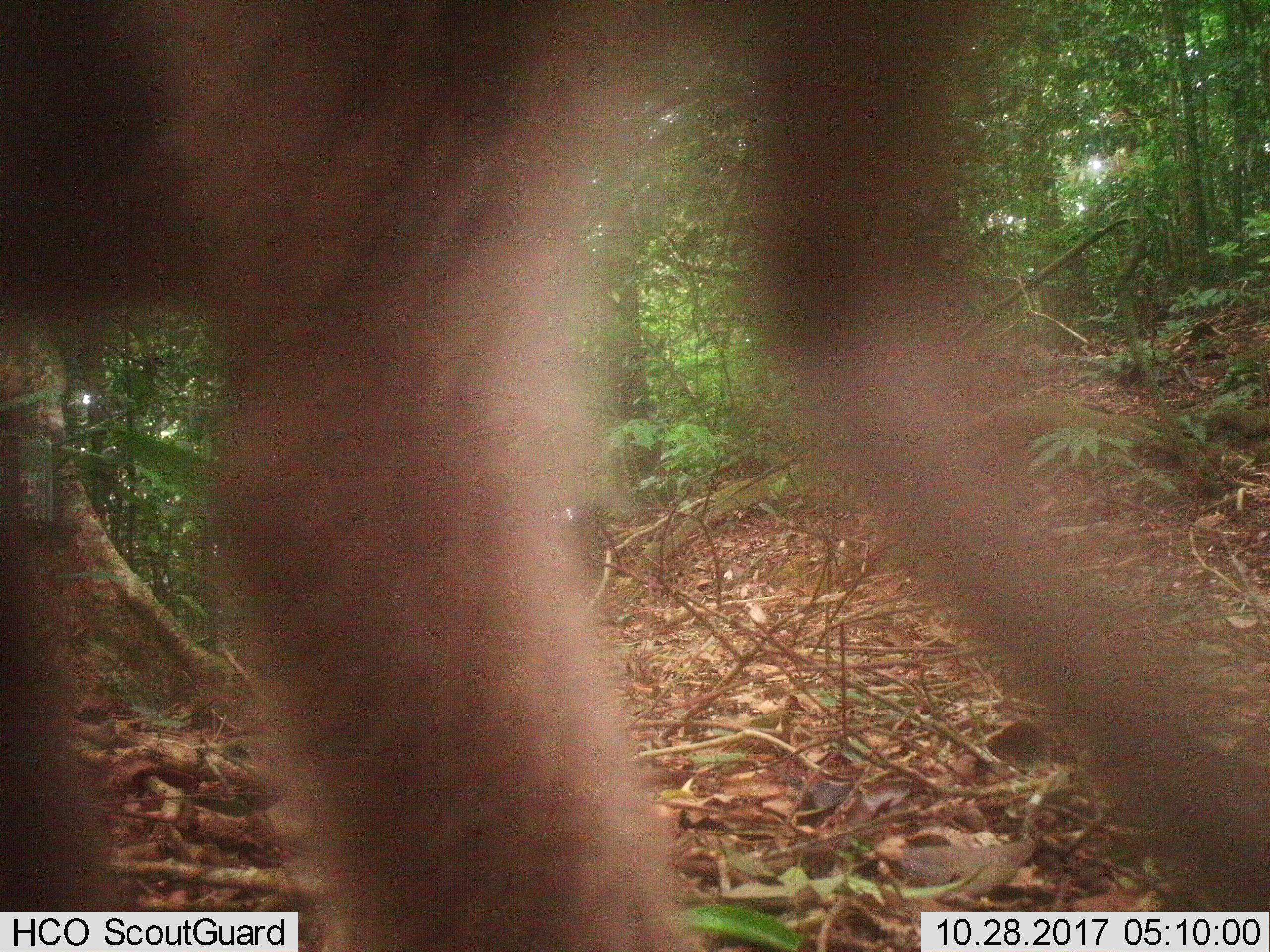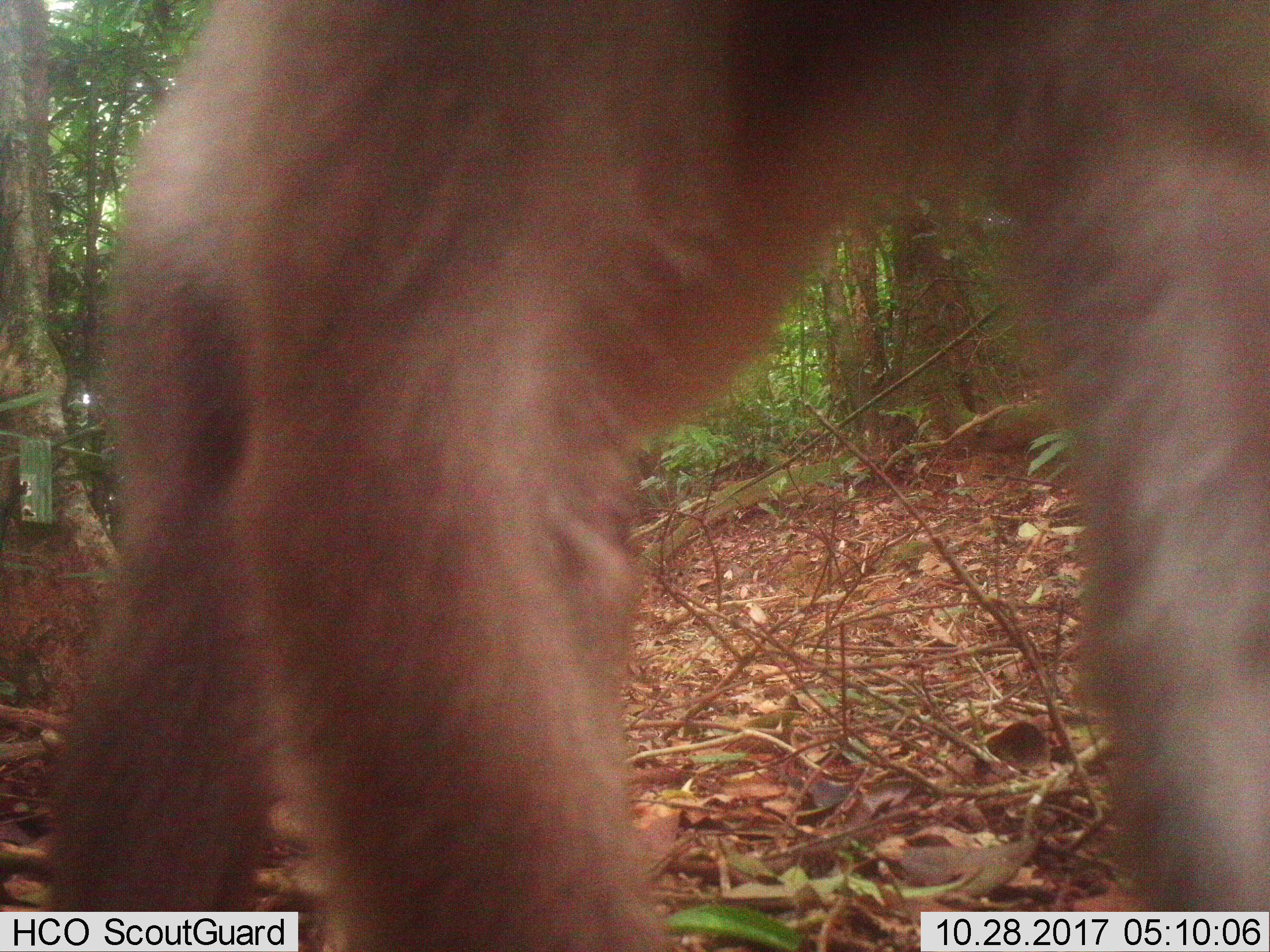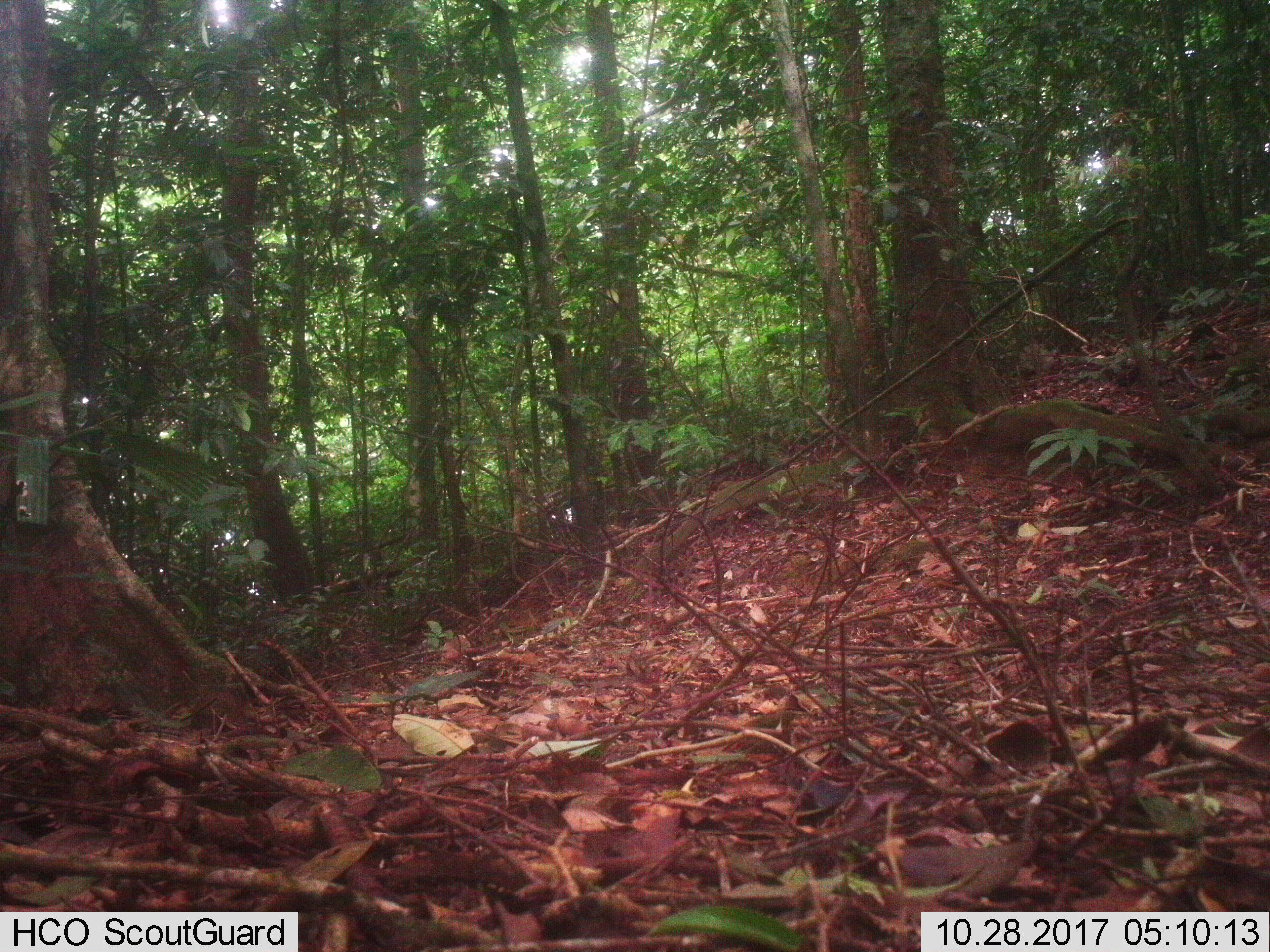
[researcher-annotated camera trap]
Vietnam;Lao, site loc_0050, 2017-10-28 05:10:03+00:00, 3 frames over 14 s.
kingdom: Animalia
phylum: Chordata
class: Mammalia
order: Primates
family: Cercopithecidae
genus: Macaca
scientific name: Macaca nemestrina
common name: pig-tailed macaque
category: pig tailed macaque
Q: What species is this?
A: Pig tailed macaque (pig-tailed macaque) (Macaca nemestrina).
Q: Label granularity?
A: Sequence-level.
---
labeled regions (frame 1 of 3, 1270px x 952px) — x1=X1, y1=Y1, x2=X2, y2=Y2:
pig tailed macaque: x1=0, y1=0, x2=1270, y2=952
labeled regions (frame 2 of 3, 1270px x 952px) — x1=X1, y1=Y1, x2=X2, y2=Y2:
pig tailed macaque: x1=41, y1=0, x2=1270, y2=950